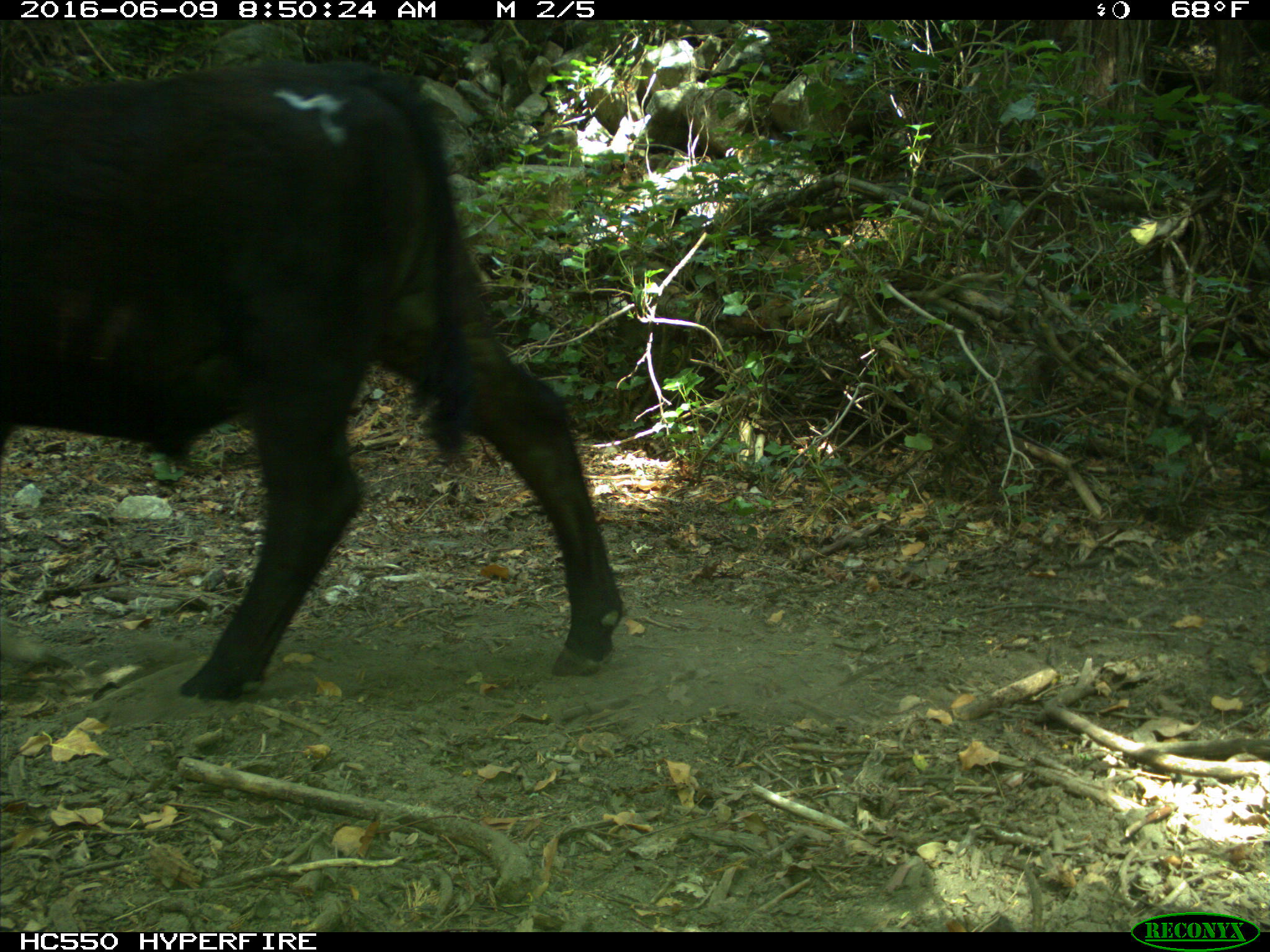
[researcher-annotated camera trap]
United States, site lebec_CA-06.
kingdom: Animalia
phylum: Chordata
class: Mammalia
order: Artiodactyla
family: Bovidae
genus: Bos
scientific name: Bos taurus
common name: domestic cow